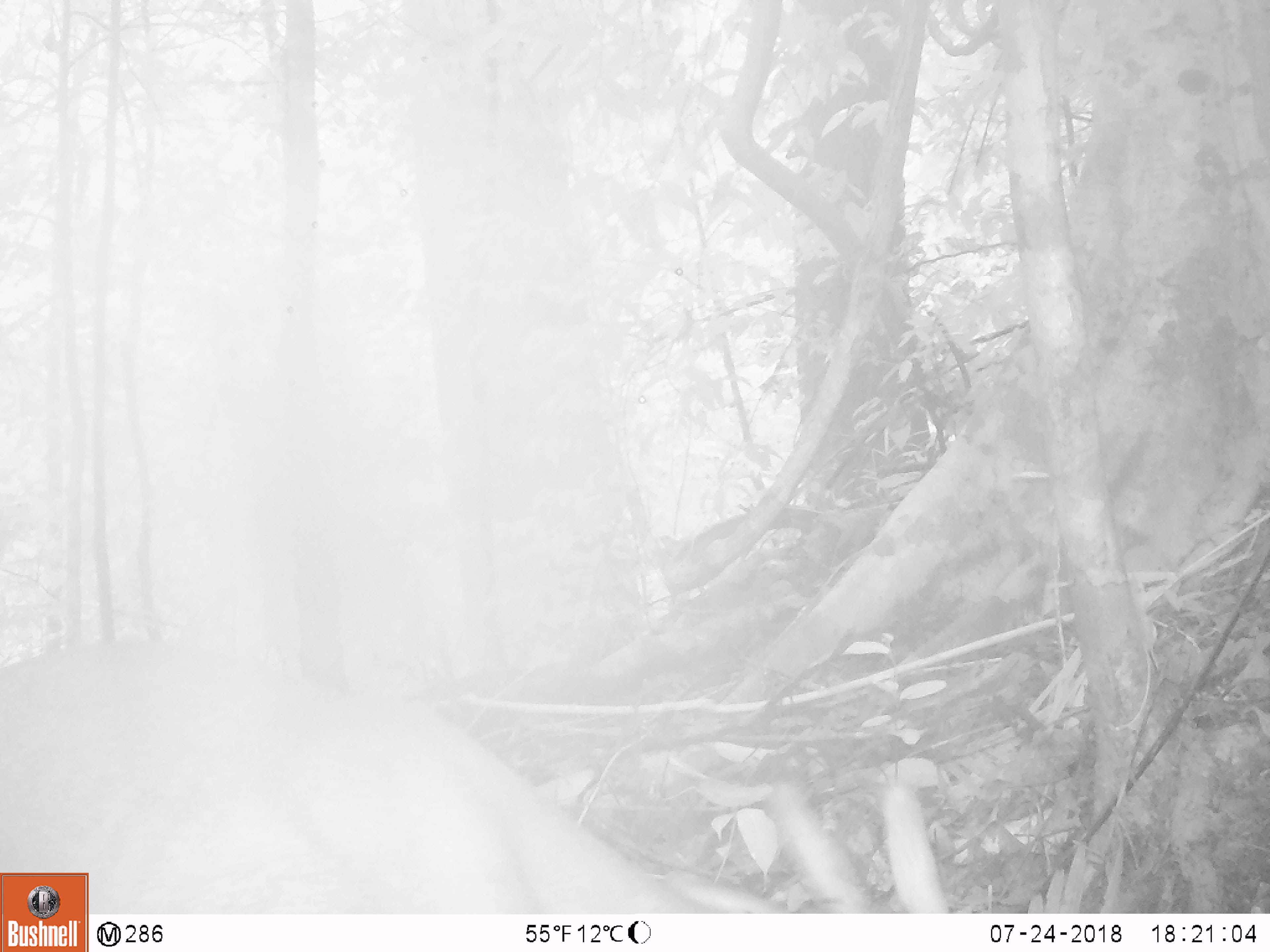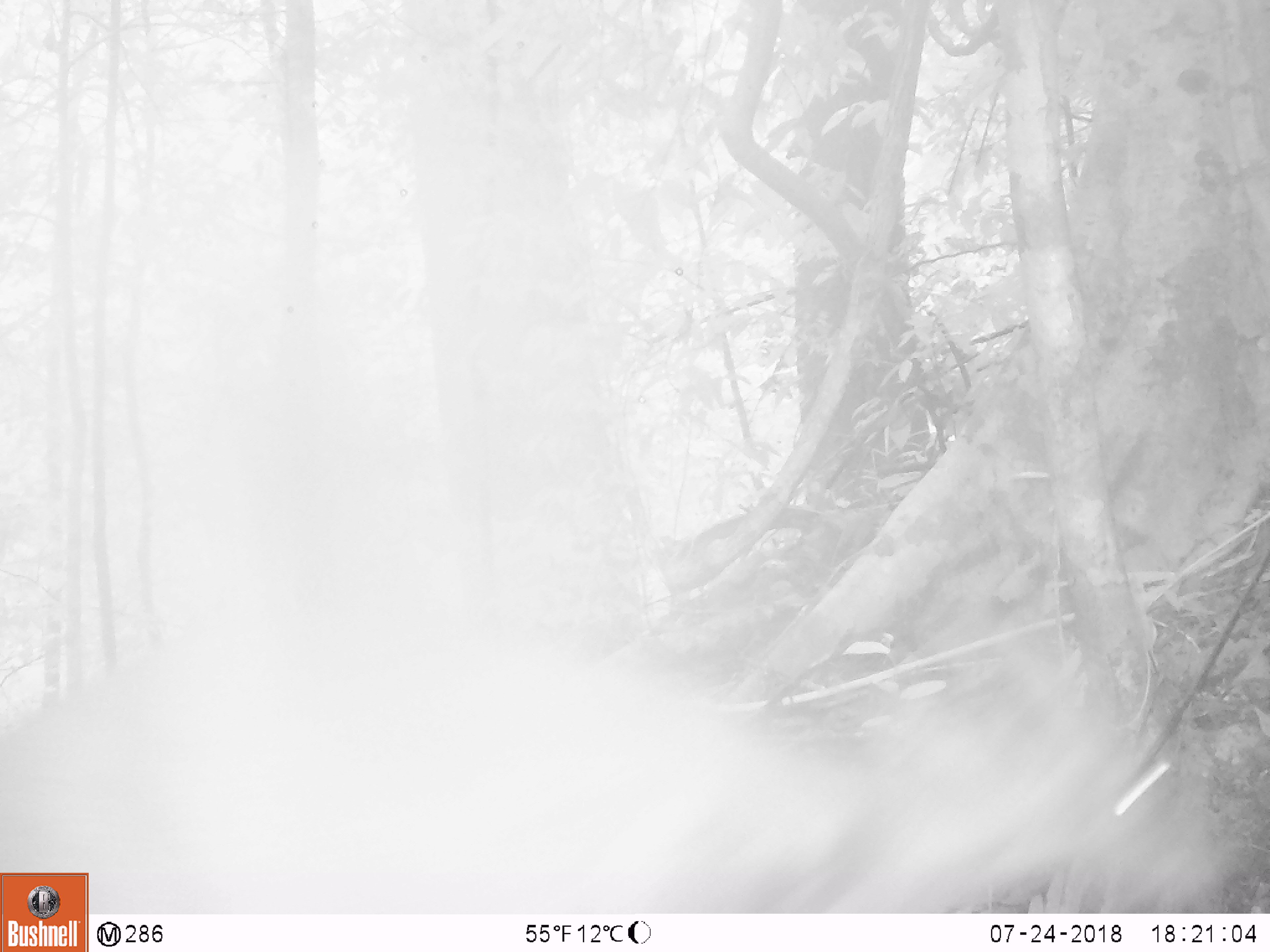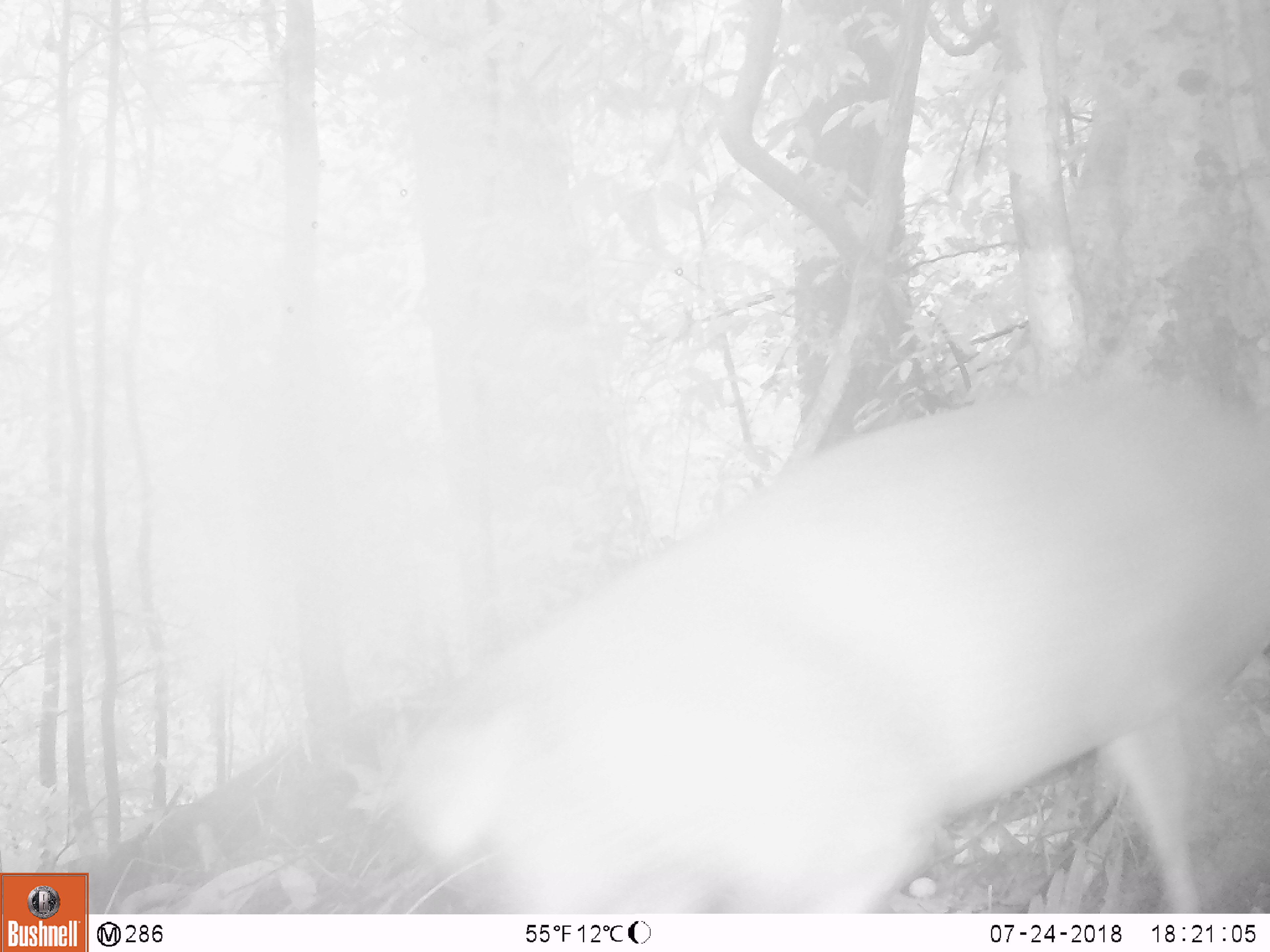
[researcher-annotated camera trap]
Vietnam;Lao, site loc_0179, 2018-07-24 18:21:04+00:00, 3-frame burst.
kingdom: Animalia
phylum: Chordata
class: Mammalia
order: Artiodactyla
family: Cervidae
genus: Muntiacus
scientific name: Muntiacus vuquangensis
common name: large-antlered muntjac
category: large antlered muntjac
Large antlered muntjac (large-antlered muntjac) (Muntiacus vuquangensis). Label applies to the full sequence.